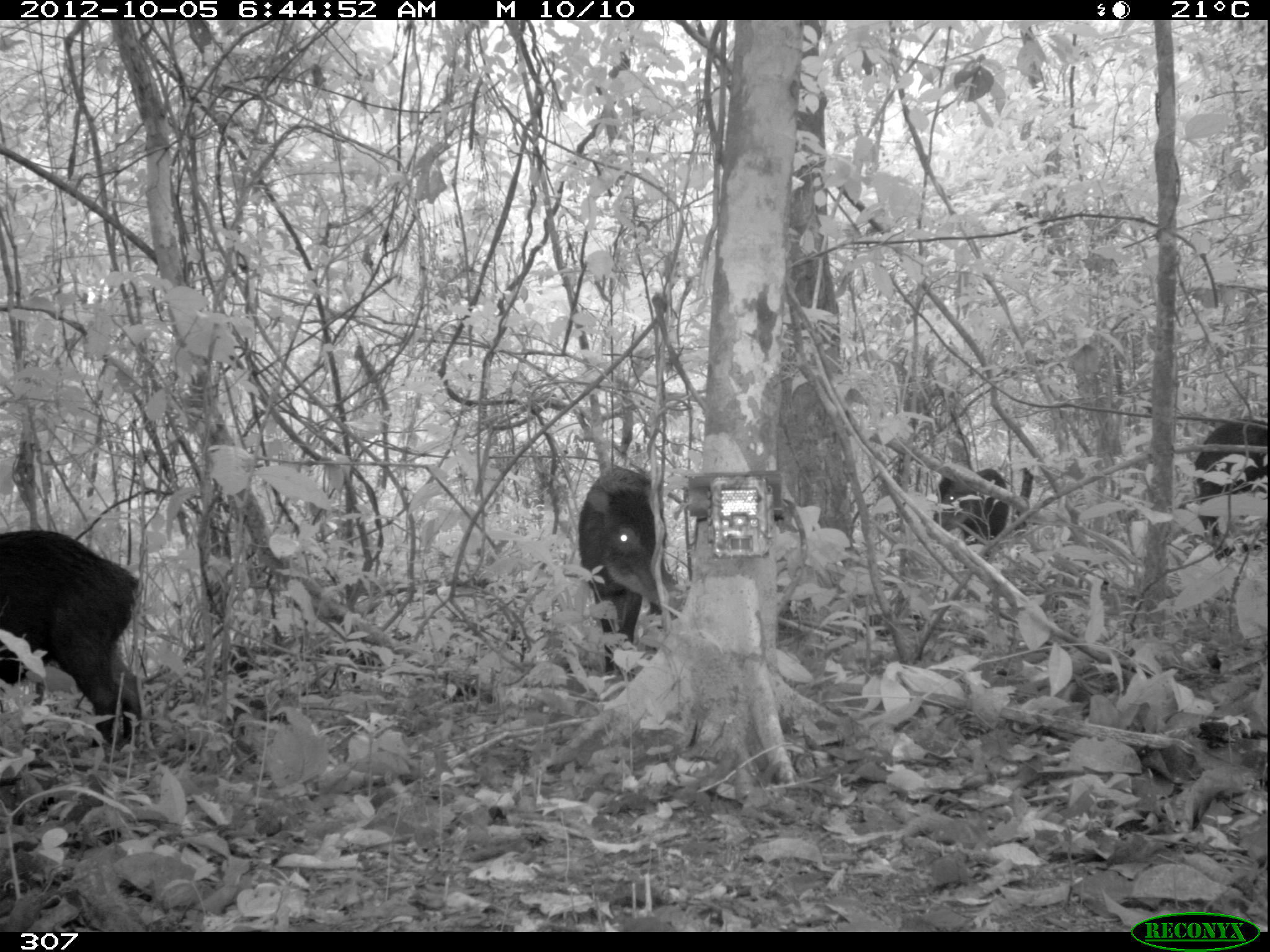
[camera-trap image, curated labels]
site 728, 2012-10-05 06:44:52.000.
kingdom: Animalia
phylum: Chordata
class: Mammalia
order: Artiodactyla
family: Tayassuidae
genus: Tayassu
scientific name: Tayassu pecari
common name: white-lipped peccary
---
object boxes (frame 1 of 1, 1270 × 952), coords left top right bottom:
tayassu pecari: 0 528 144 750; 577 465 683 676; 1192 414 1267 559; 932 467 1009 546